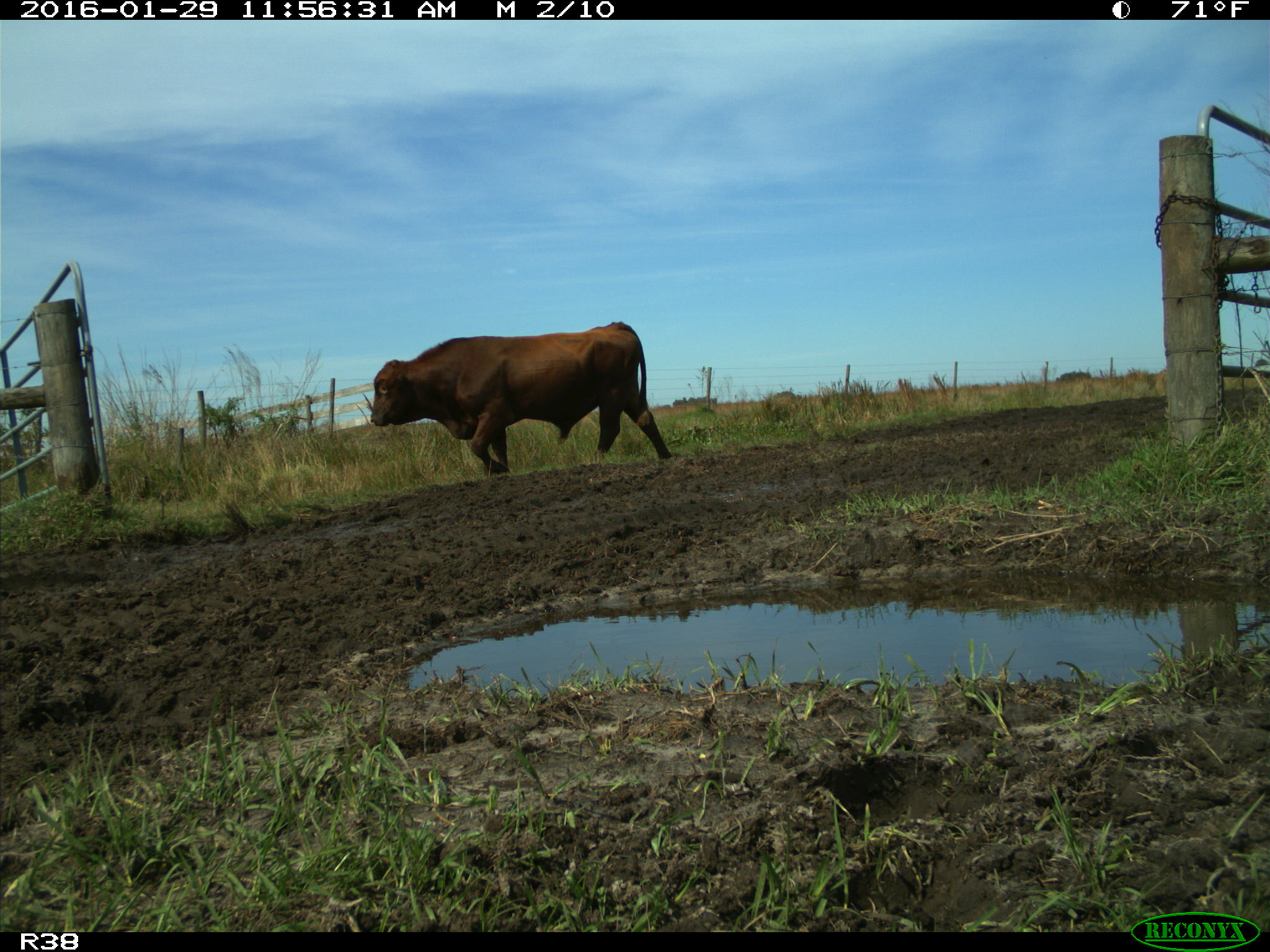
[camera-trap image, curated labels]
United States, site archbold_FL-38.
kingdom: Animalia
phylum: Chordata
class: Mammalia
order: Artiodactyla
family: Bovidae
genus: Bos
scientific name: Bos taurus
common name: domestic cow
Bos taurus (domestic cow).